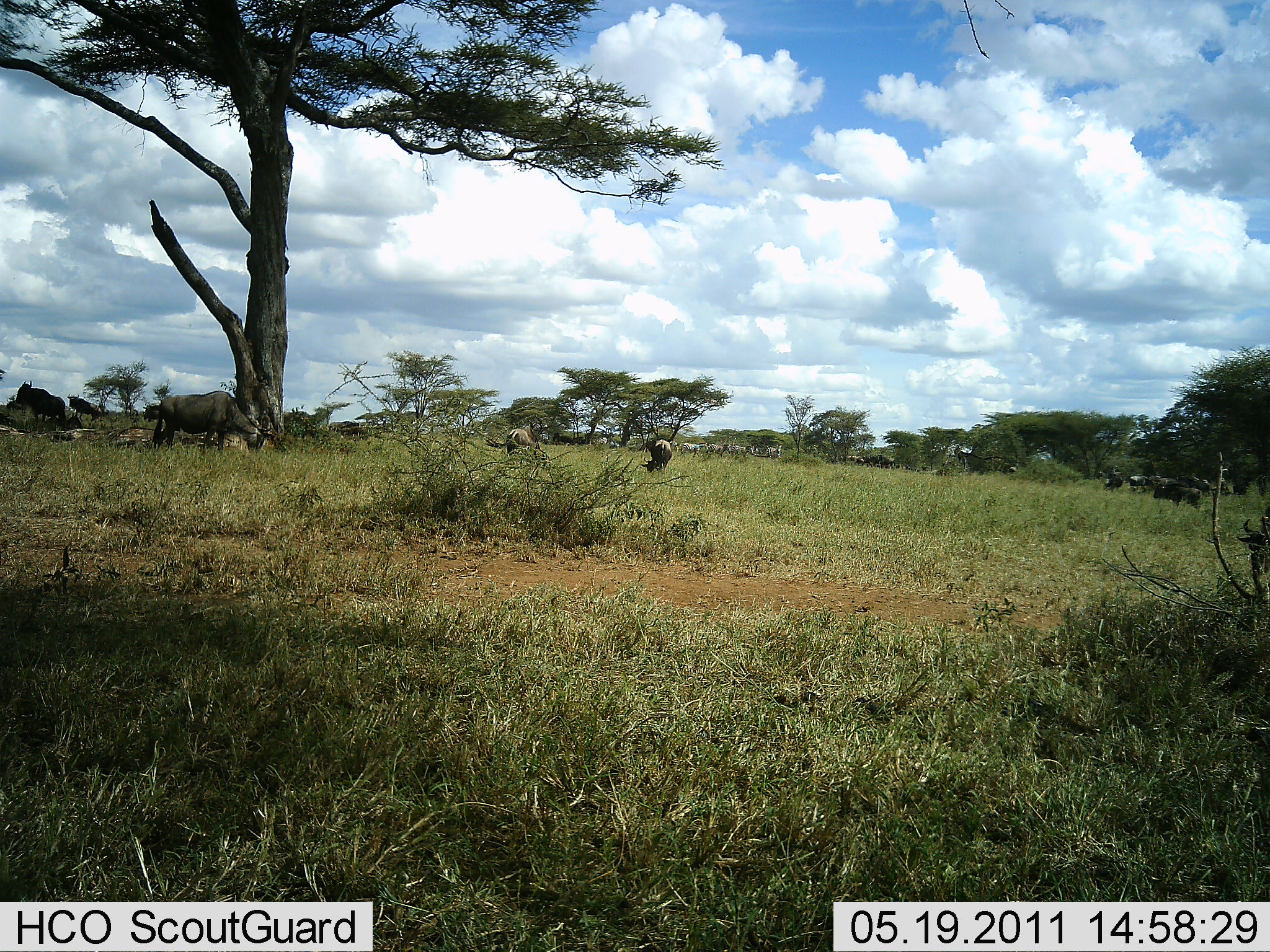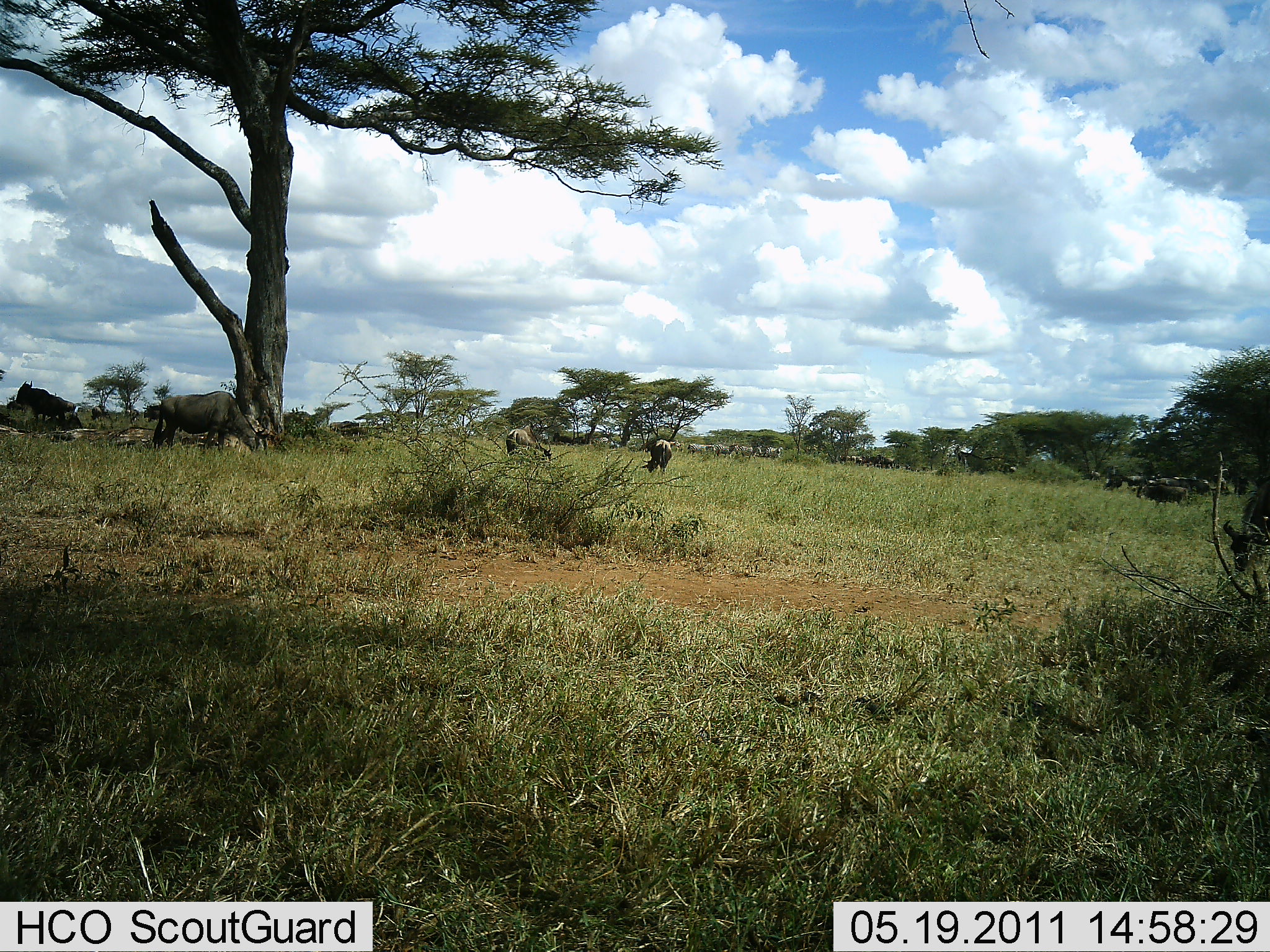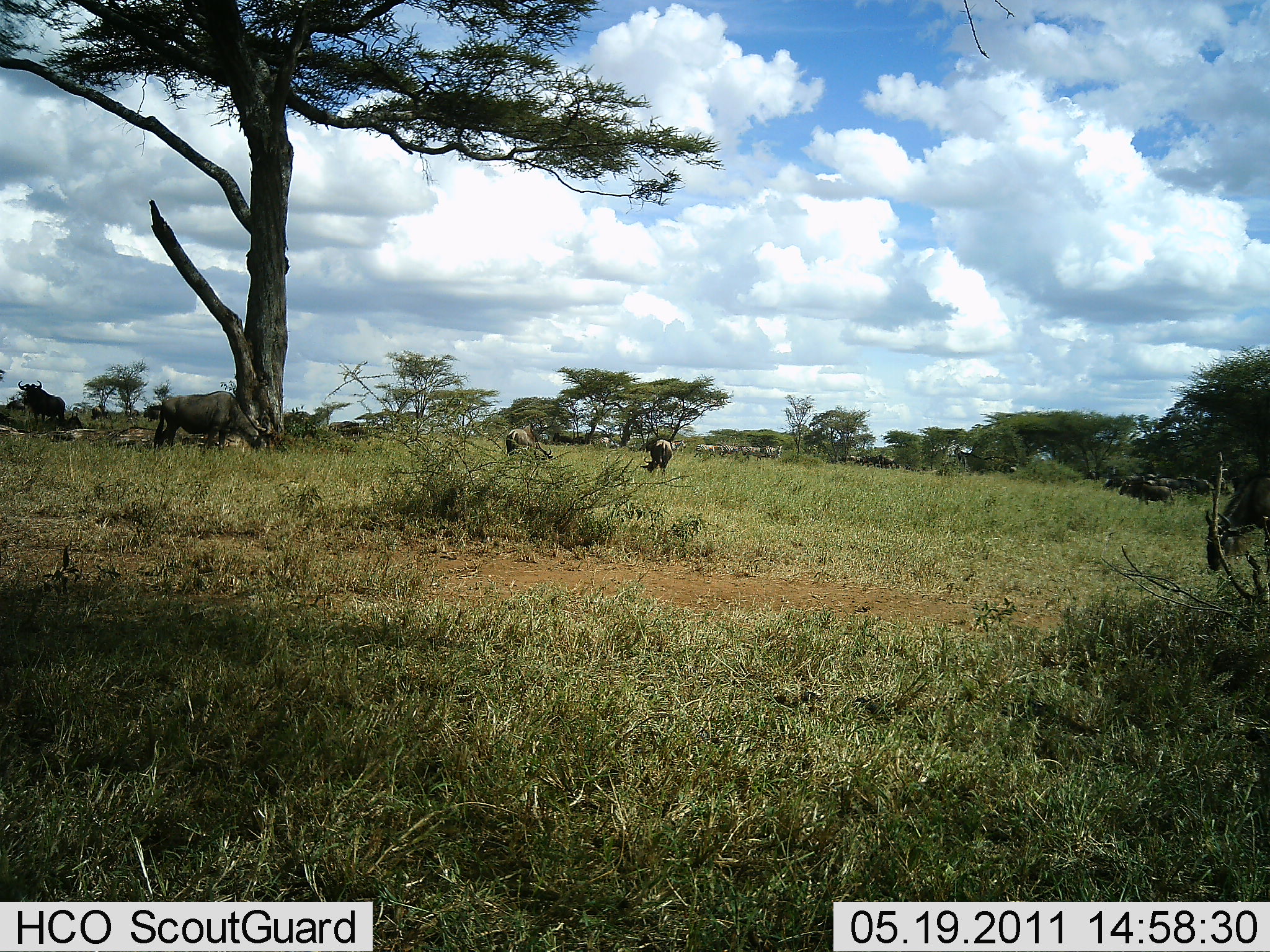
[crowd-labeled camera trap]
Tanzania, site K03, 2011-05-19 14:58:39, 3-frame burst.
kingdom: Animalia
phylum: Chordata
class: Mammalia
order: Artiodactyla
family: Bovidae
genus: Connochaetes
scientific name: Connochaetes taurinus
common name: blue wildebeest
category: wildebeest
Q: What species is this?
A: Wildebeest (blue wildebeest) (Connochaetes taurinus).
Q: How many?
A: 11-50.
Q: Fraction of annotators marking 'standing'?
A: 57%.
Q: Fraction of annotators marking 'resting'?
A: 0%.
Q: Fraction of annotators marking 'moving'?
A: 57%.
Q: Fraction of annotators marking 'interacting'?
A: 0%.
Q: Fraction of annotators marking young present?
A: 0%.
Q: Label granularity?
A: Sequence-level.